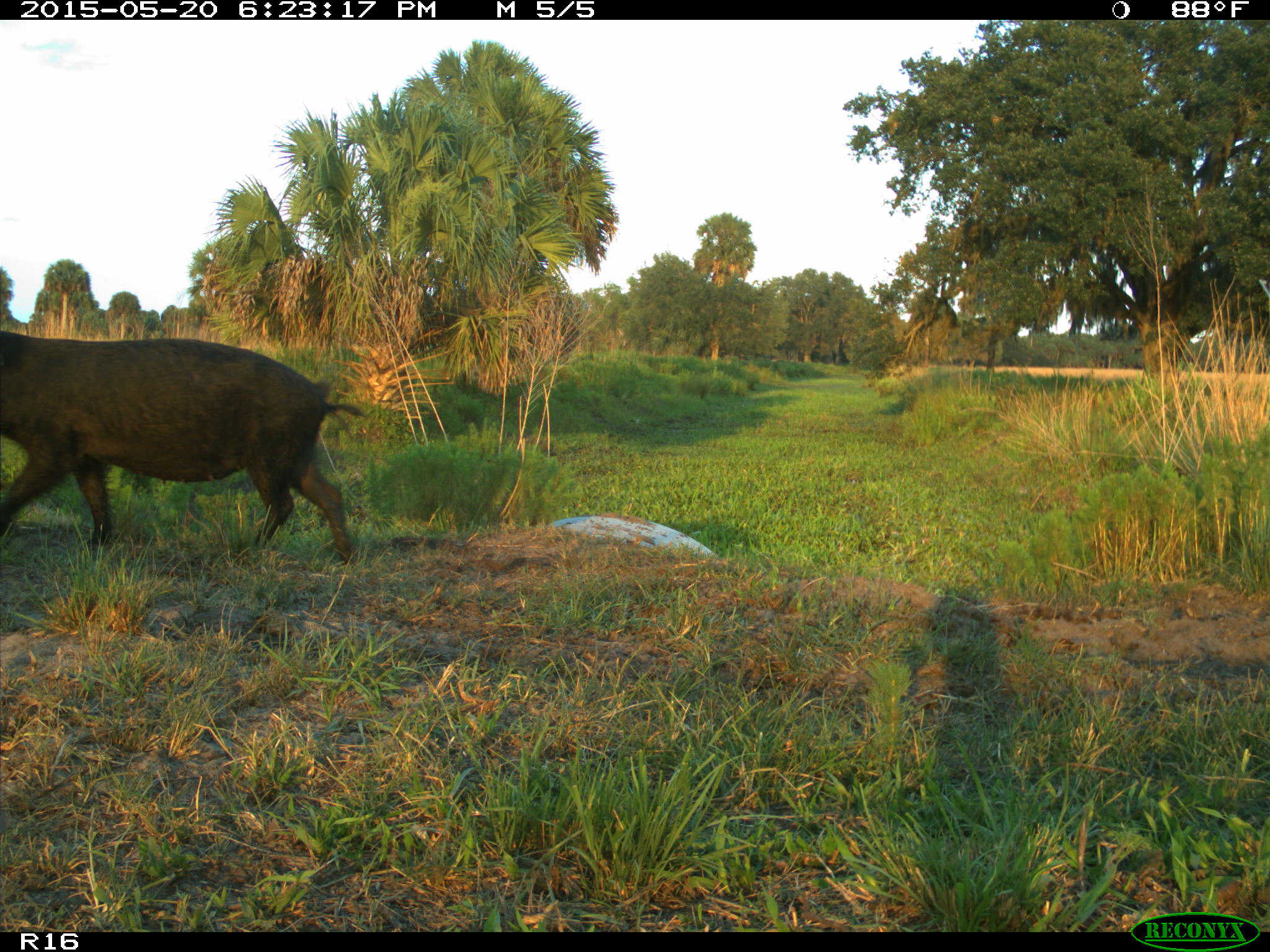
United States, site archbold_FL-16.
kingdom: Animalia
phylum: Chordata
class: Mammalia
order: Artiodactyla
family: Suidae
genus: Sus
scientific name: Sus scrofa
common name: wild boar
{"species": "Sus scrofa (wild boar)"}